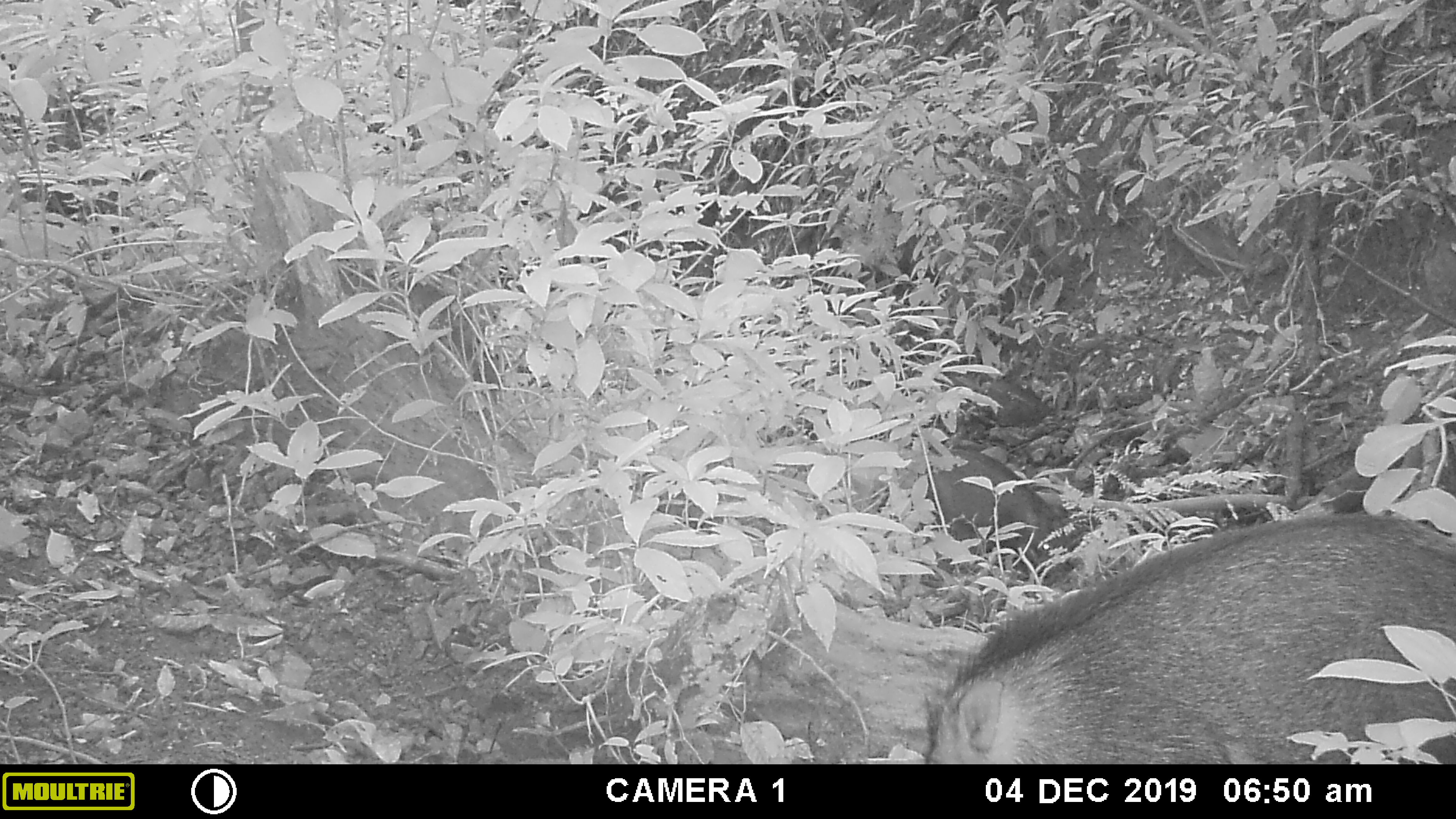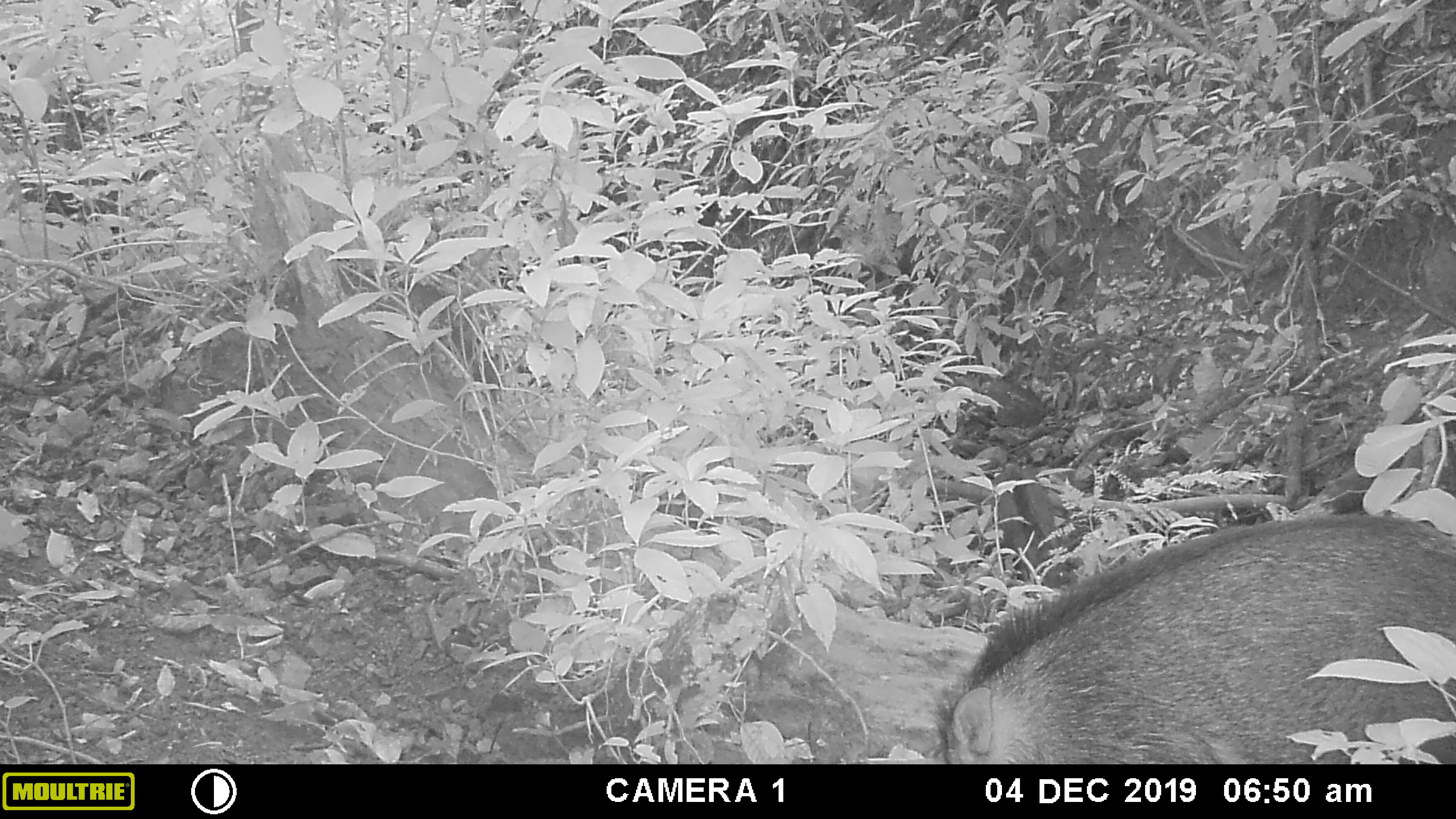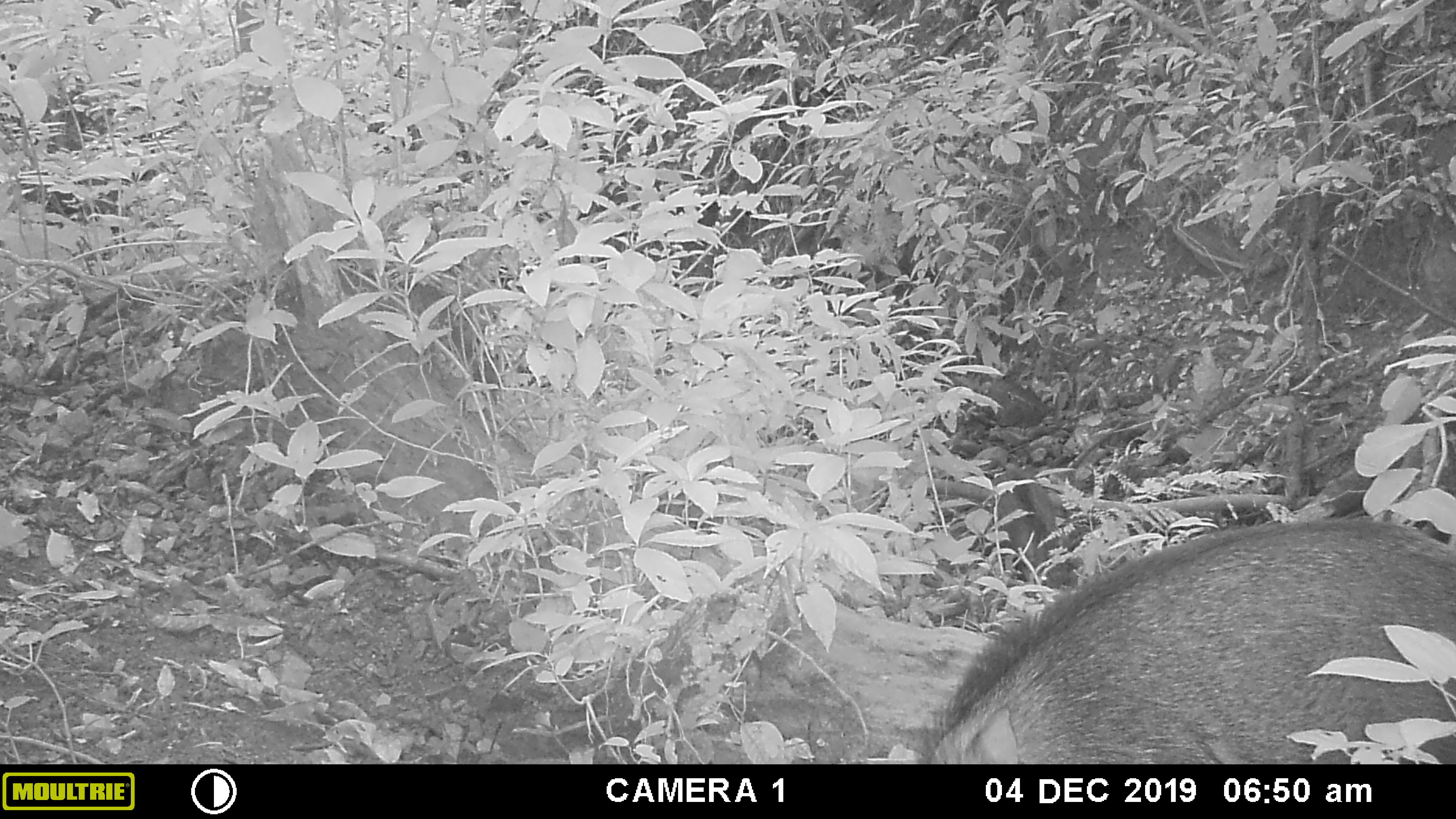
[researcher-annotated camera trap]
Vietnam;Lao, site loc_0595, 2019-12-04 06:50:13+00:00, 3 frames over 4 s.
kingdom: Animalia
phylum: Chordata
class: Mammalia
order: Artiodactyla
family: Suidae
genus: Sus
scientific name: Sus scrofa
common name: eurasian wild pig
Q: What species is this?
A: Eurasian wild pig (Sus scrofa).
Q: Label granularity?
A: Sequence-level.